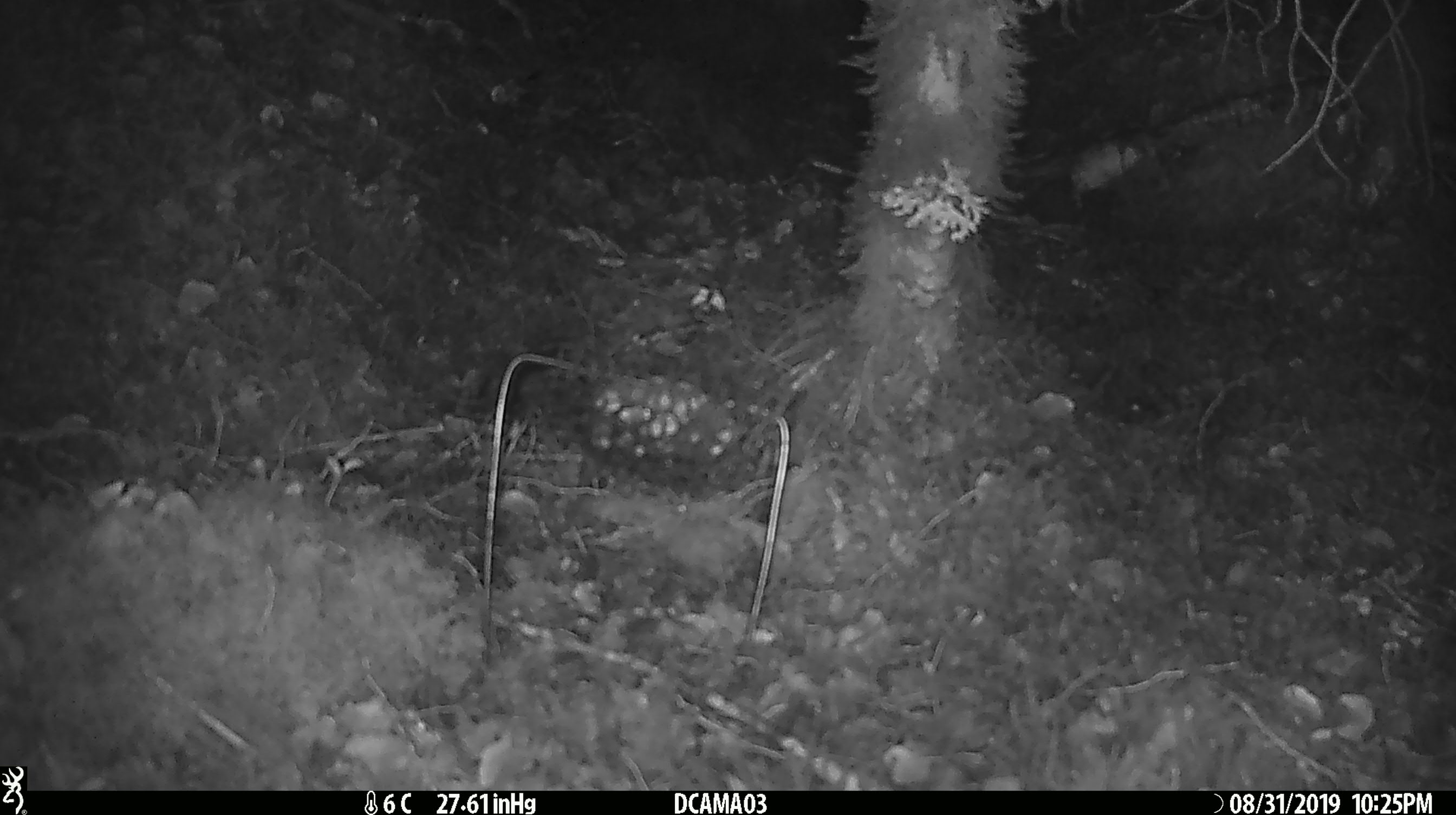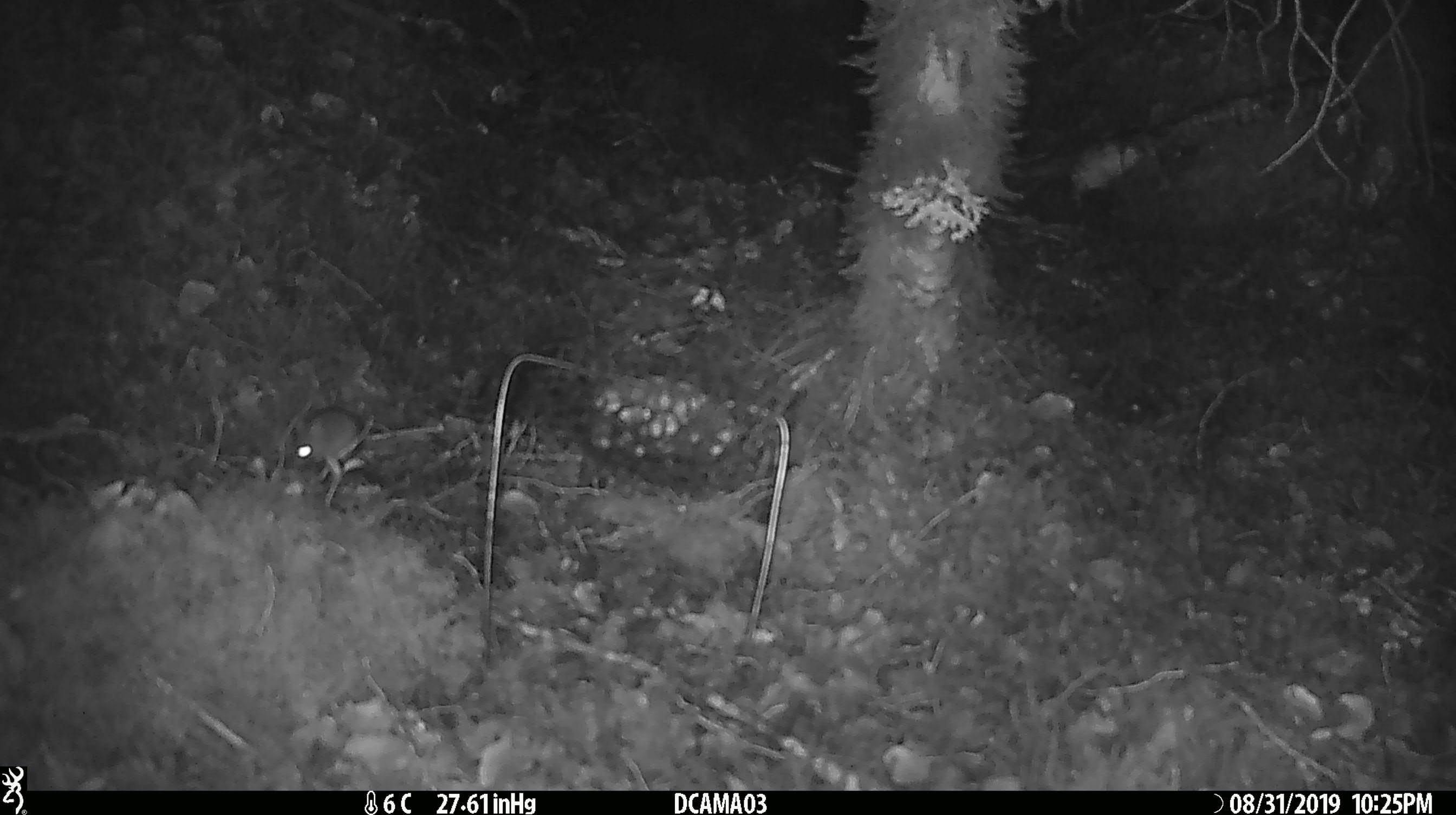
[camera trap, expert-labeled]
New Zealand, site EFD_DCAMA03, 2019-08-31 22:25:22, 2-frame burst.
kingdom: Animalia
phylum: Chordata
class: Mammalia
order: Rodentia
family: Muridae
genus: Mus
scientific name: Mus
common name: mouse